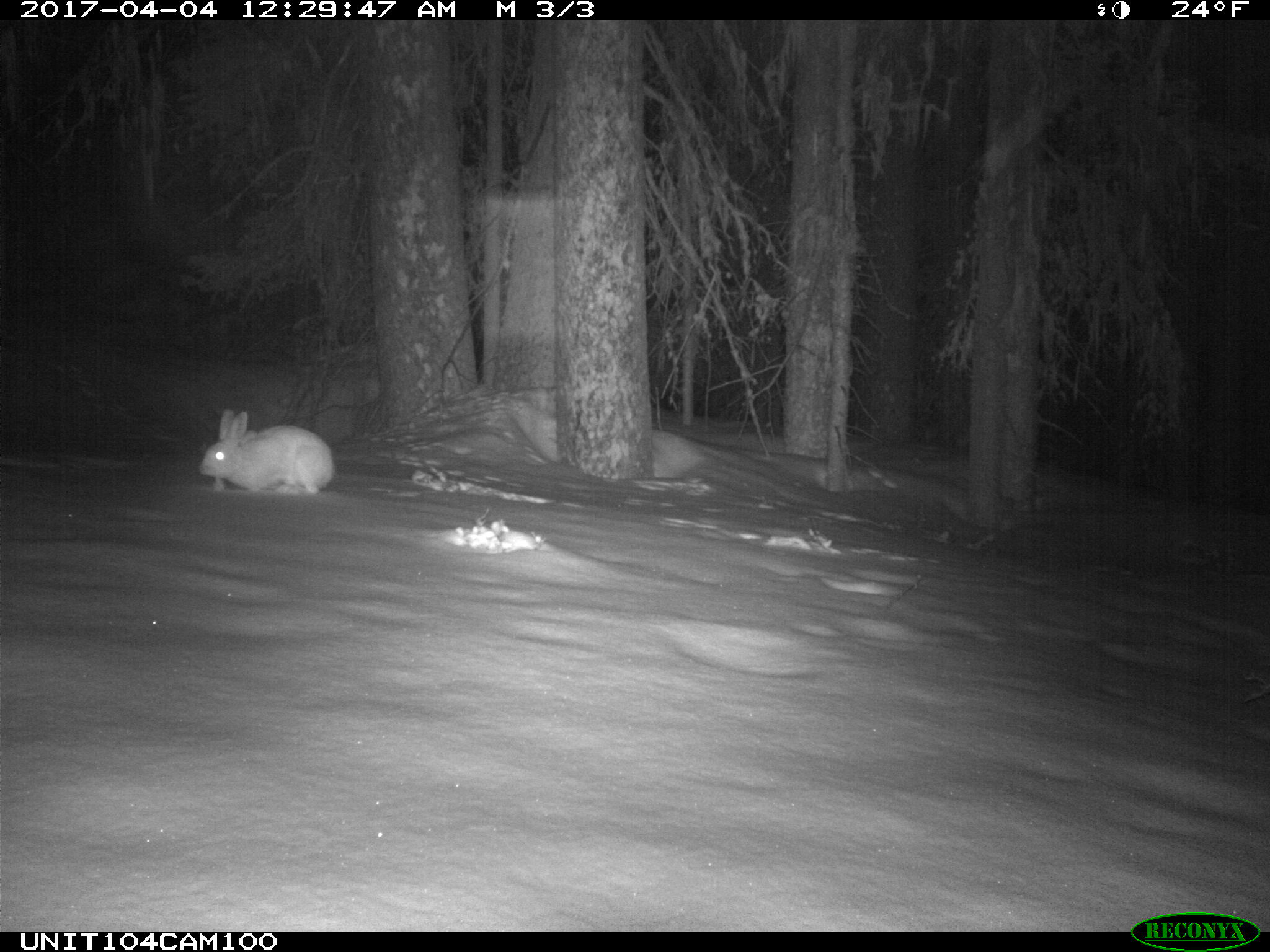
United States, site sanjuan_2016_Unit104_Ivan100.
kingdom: Animalia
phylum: Chordata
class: Mammalia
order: Lagomorpha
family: Leporidae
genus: Lepus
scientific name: Lepus americanus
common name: snowshoe hare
Lepus americanus (snowshoe hare).